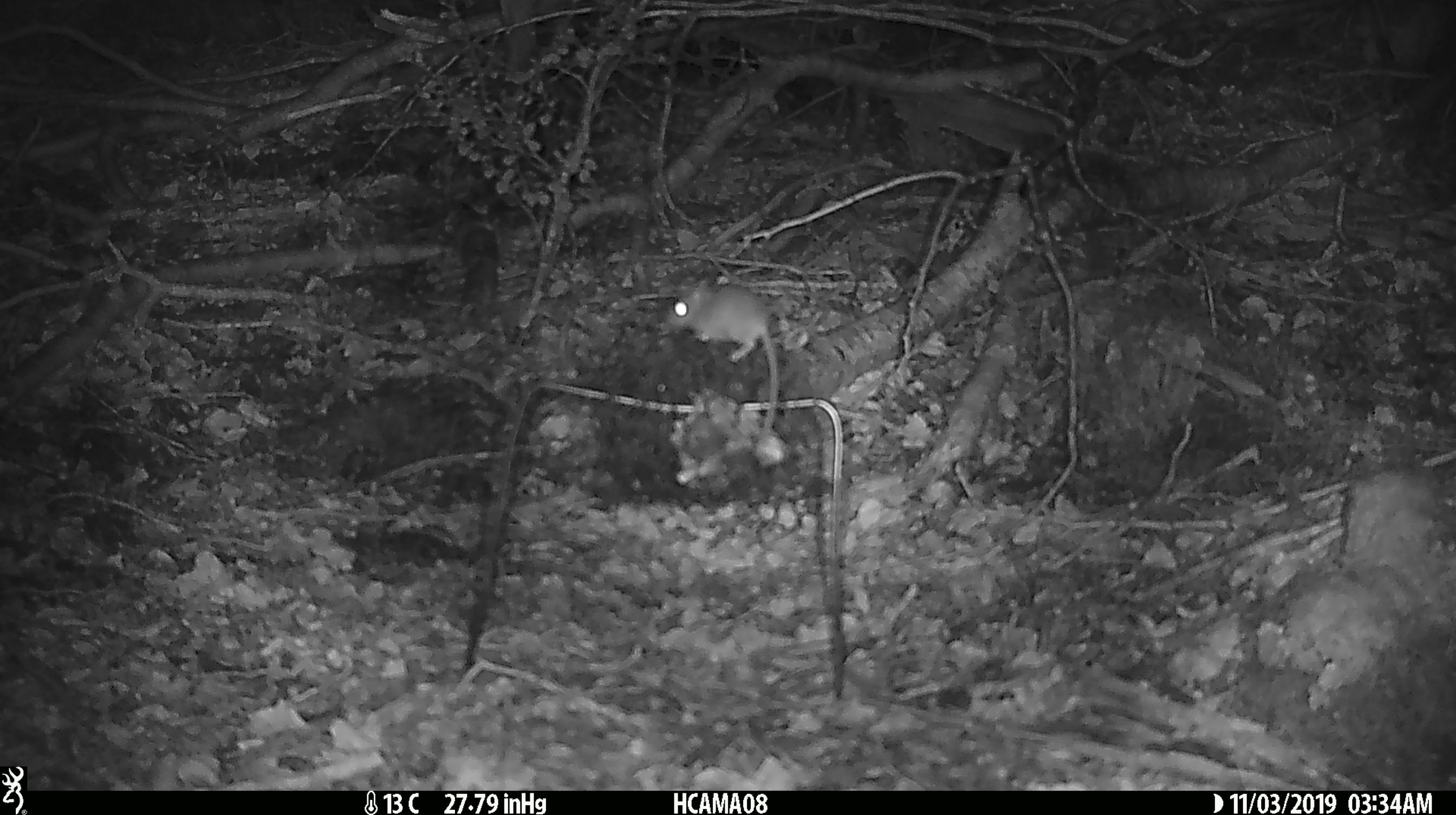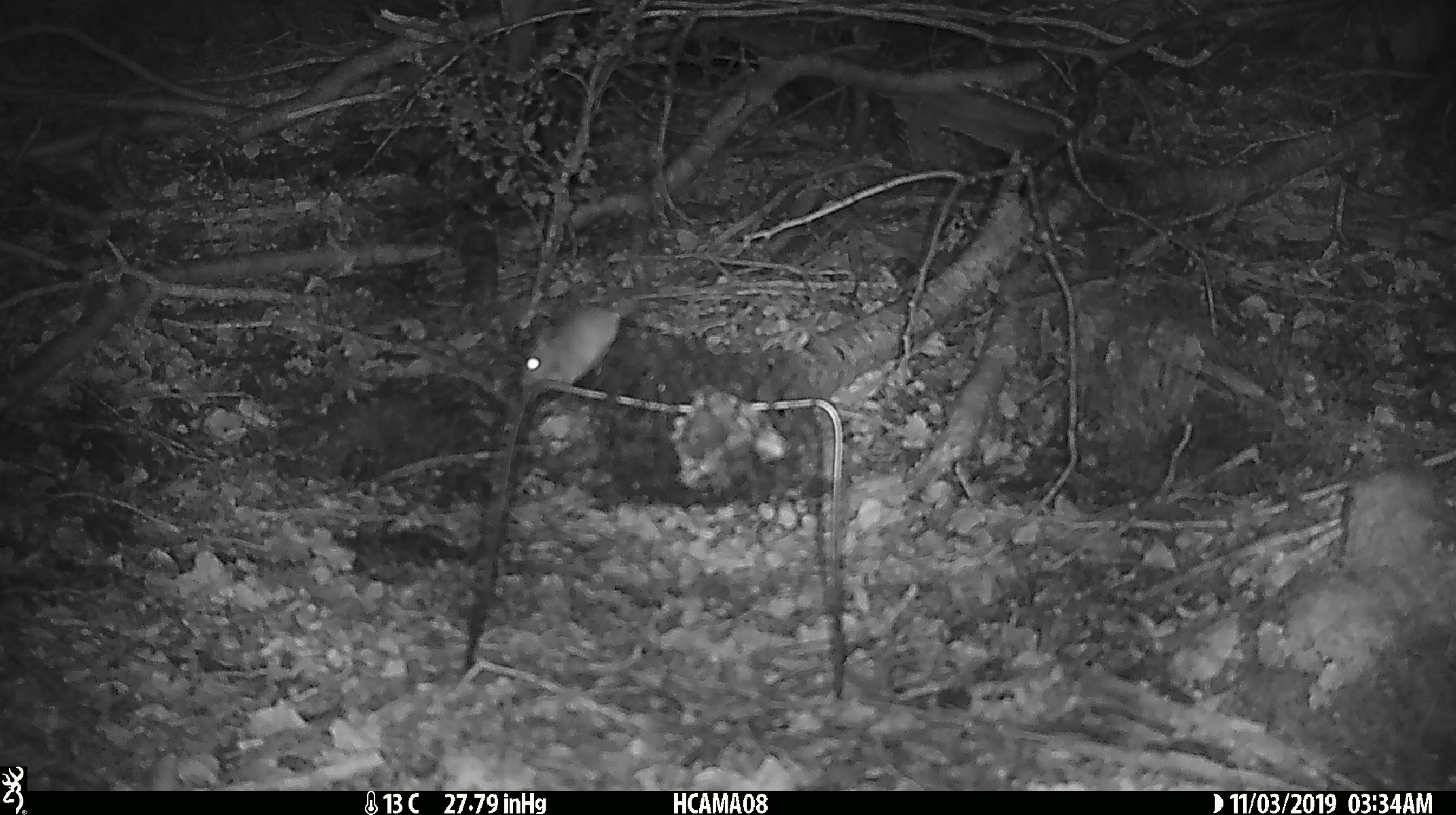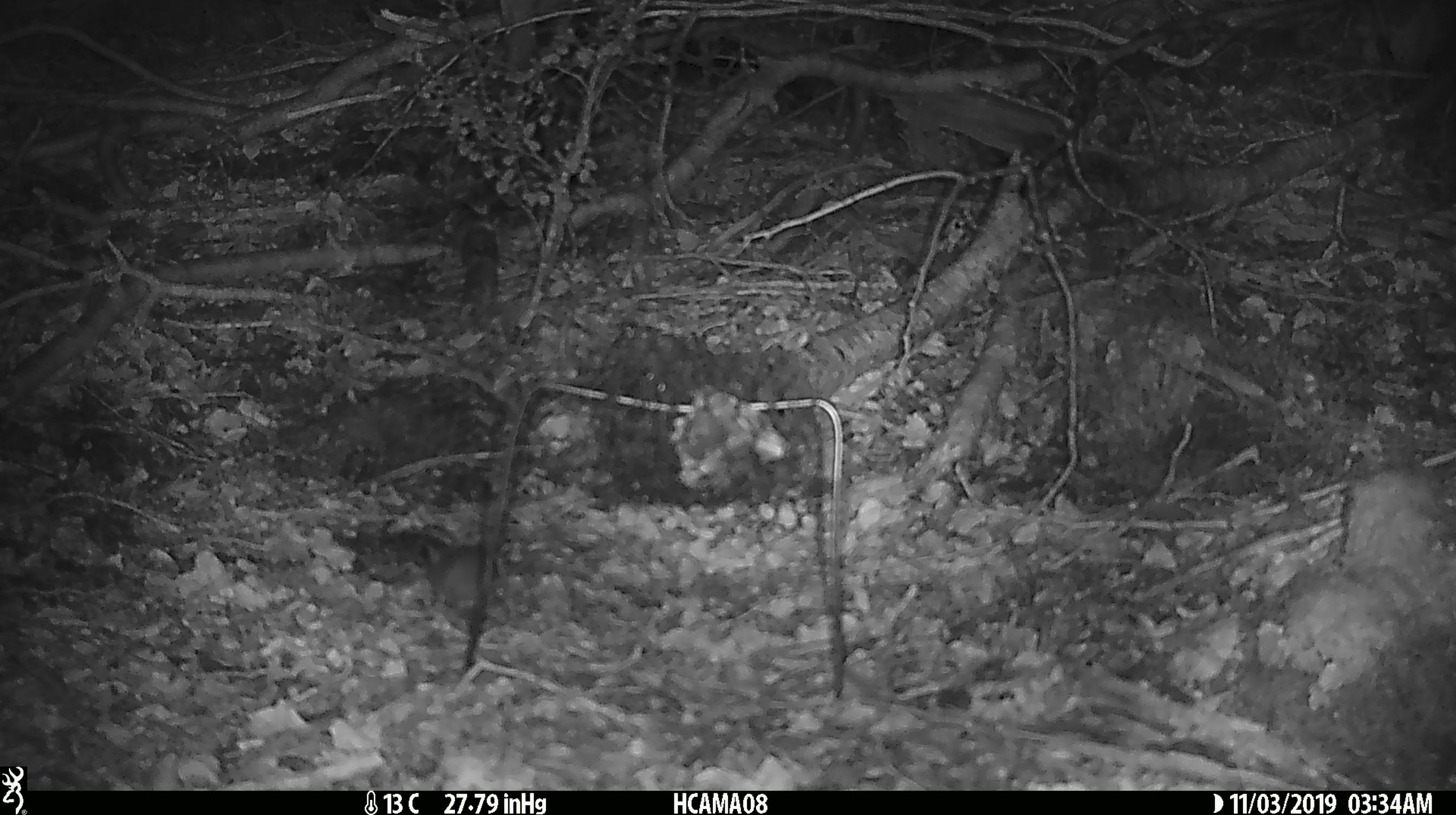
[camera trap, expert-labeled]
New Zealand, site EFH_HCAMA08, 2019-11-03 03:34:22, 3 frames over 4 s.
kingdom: Animalia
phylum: Chordata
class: Mammalia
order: Rodentia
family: Muridae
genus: Mus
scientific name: Mus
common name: mouse